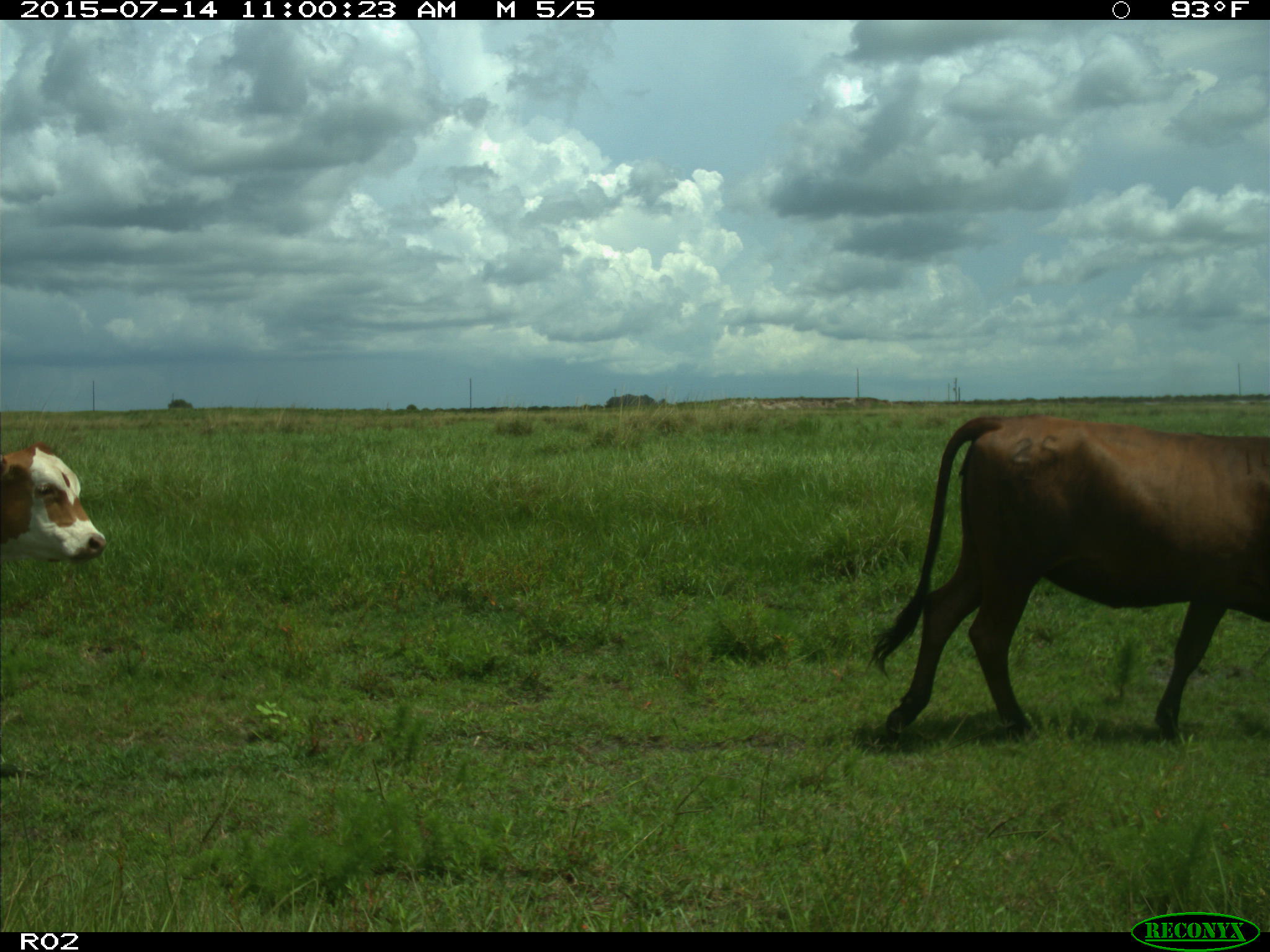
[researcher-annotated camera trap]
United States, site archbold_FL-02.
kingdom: Animalia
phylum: Chordata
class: Mammalia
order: Artiodactyla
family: Bovidae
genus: Bos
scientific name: Bos taurus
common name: domestic cow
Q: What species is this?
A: Bos taurus (domestic cow).